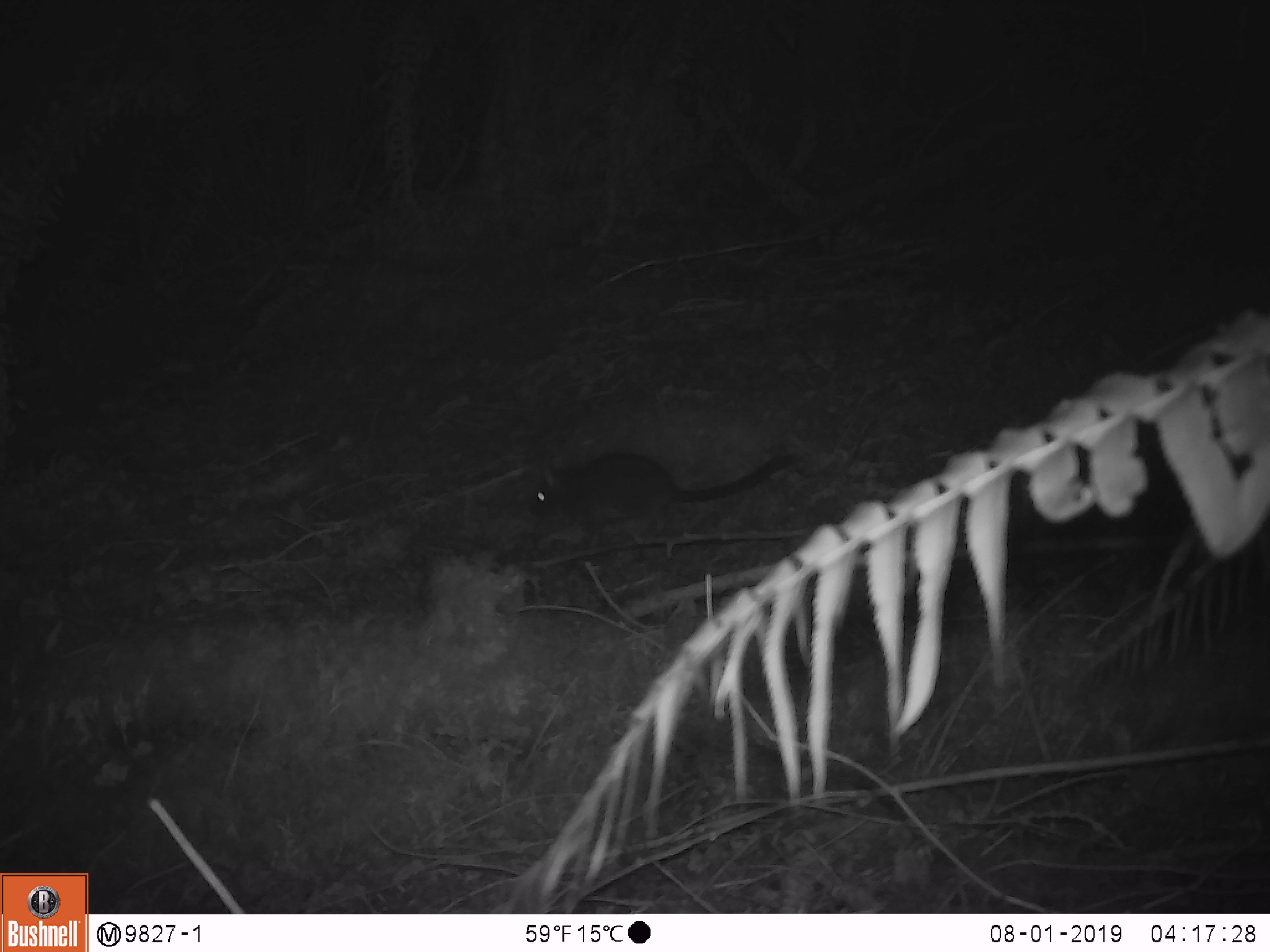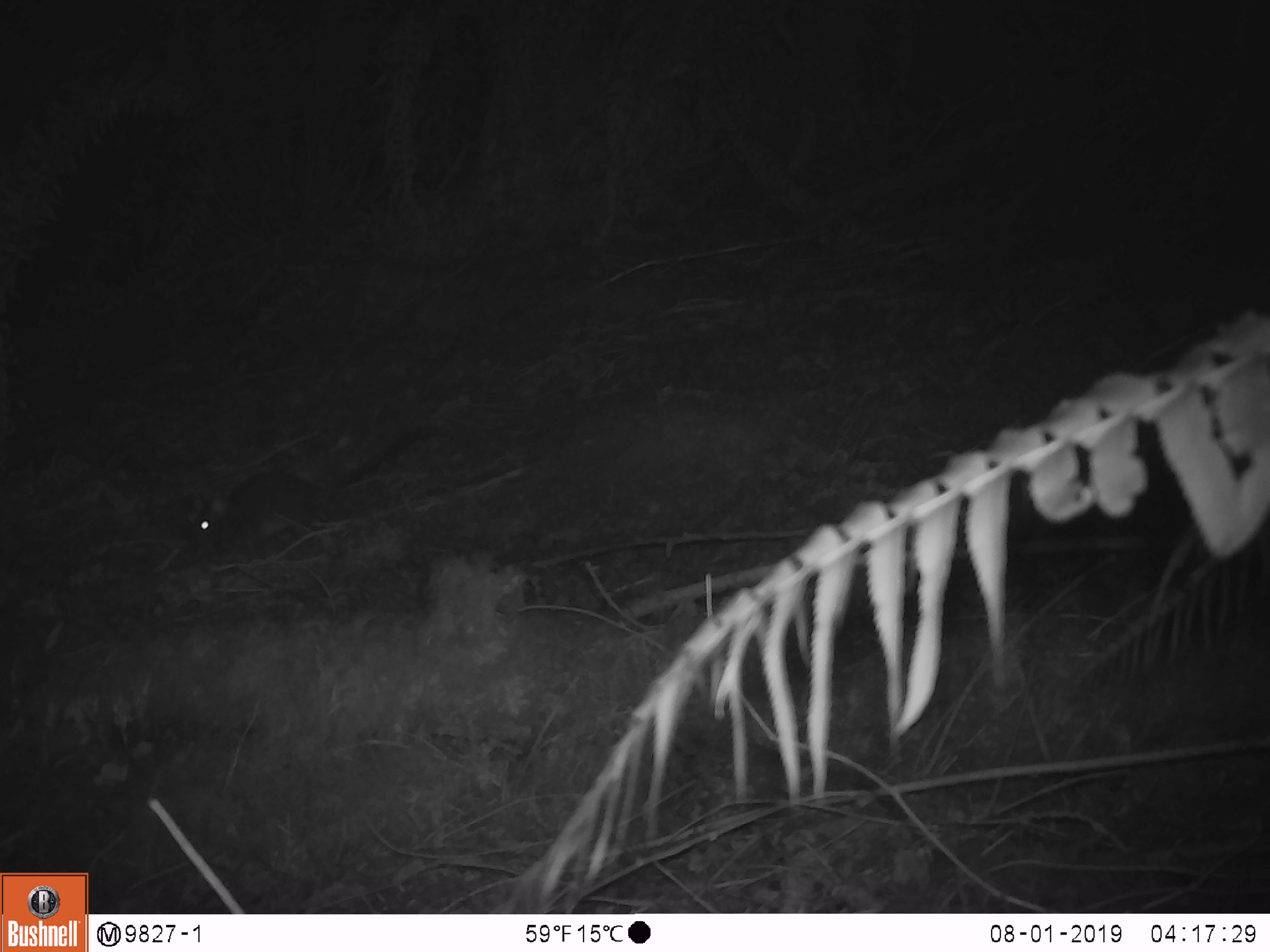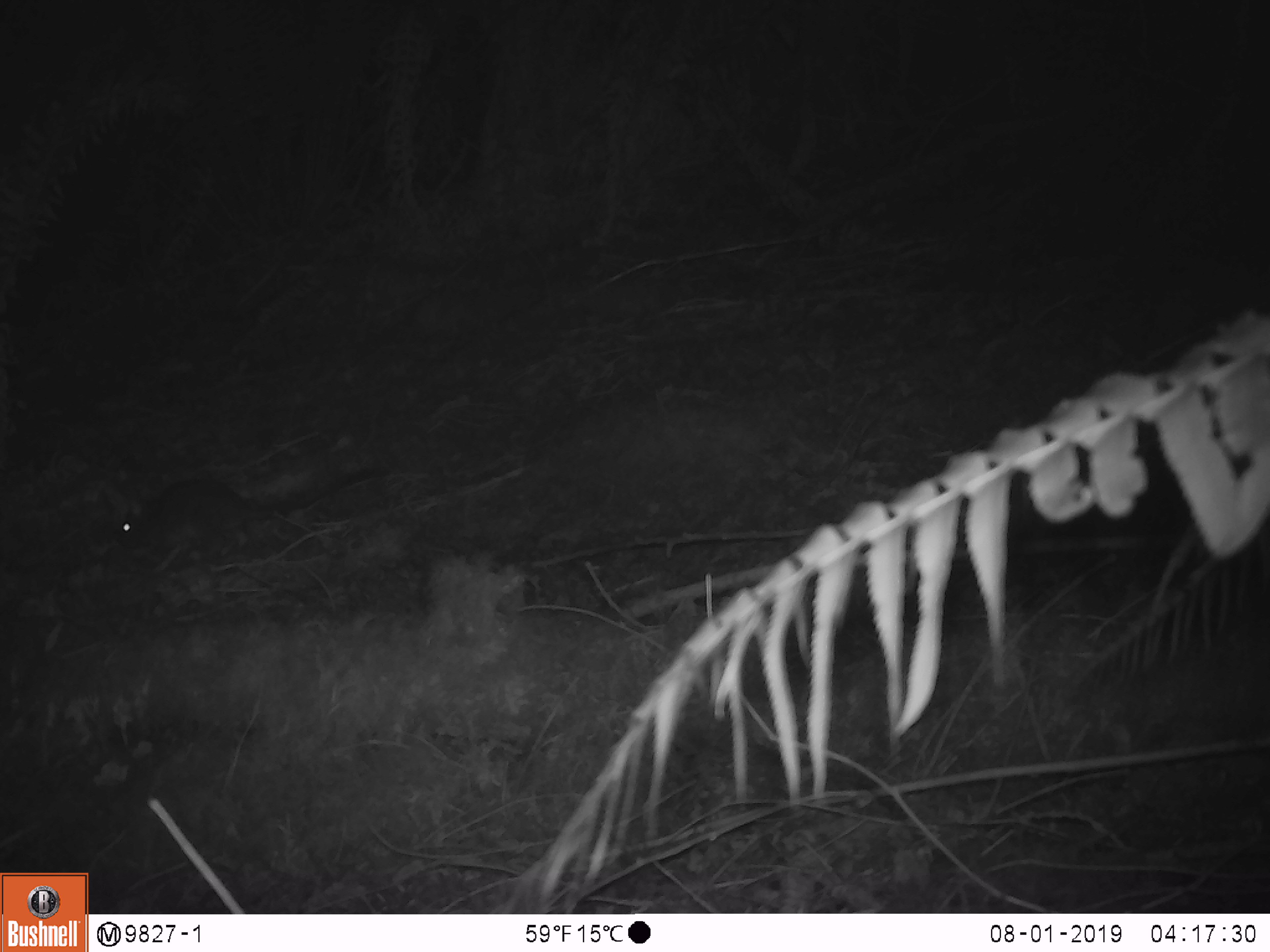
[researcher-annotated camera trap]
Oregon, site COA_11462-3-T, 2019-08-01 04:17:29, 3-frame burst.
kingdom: Animalia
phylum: Chordata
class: Mammalia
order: Rodentia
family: Cricetidae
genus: Neotoma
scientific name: Neotoma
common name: woodrats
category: neotoma species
Neotoma species (woodrats) (Neotoma).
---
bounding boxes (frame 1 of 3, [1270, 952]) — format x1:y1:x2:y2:
neotoma species: 504:441:796:545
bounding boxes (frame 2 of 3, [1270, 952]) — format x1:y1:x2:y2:
neotoma species: 157:406:445:572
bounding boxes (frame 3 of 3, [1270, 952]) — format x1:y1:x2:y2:
neotoma species: 94:461:403:563